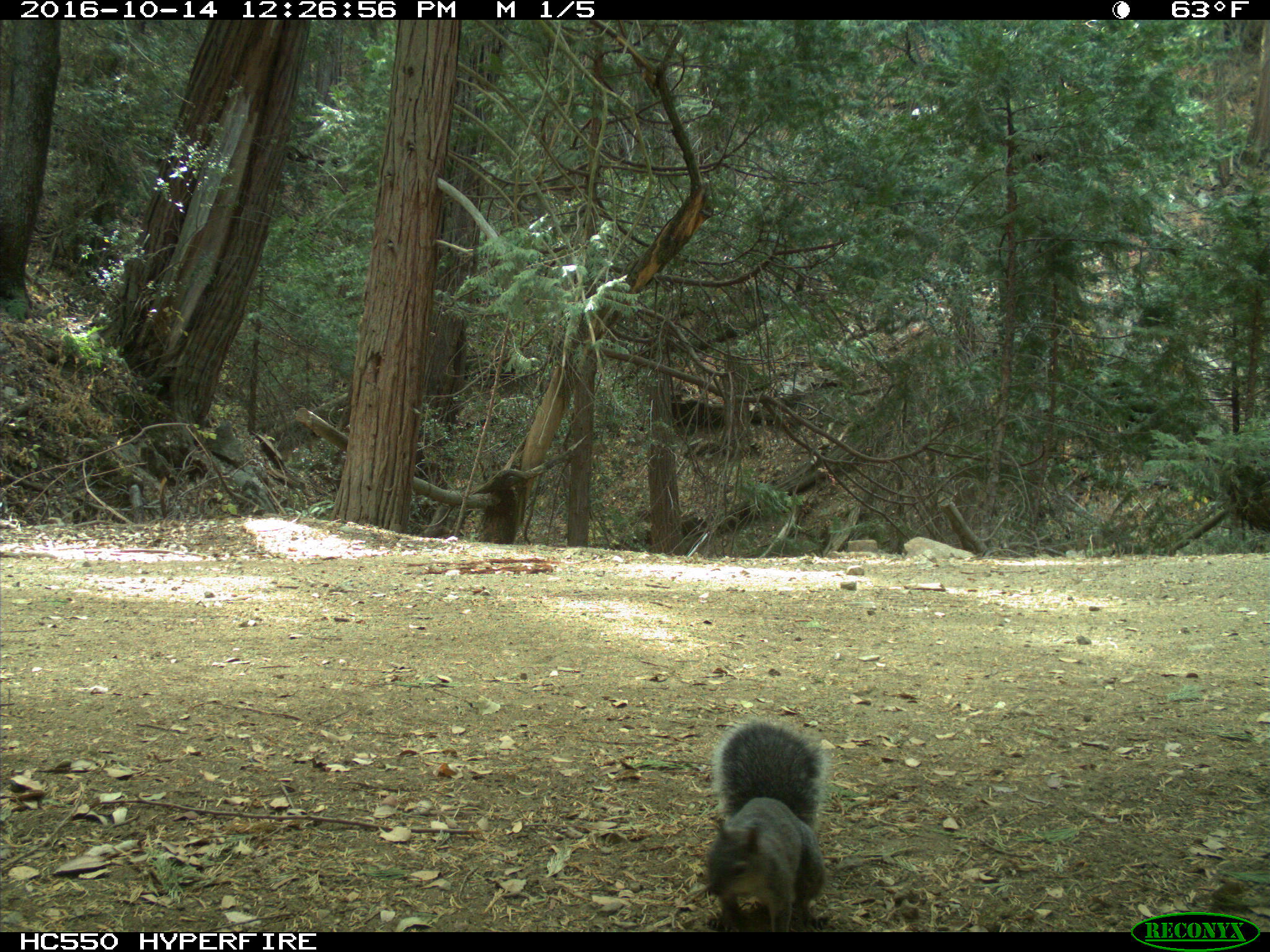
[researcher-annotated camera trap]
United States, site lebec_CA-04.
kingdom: Animalia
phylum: Chordata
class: Mammalia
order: Rodentia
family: Sciuridae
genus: Sciurus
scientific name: Sciurus carolinensis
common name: eastern gray squirrel